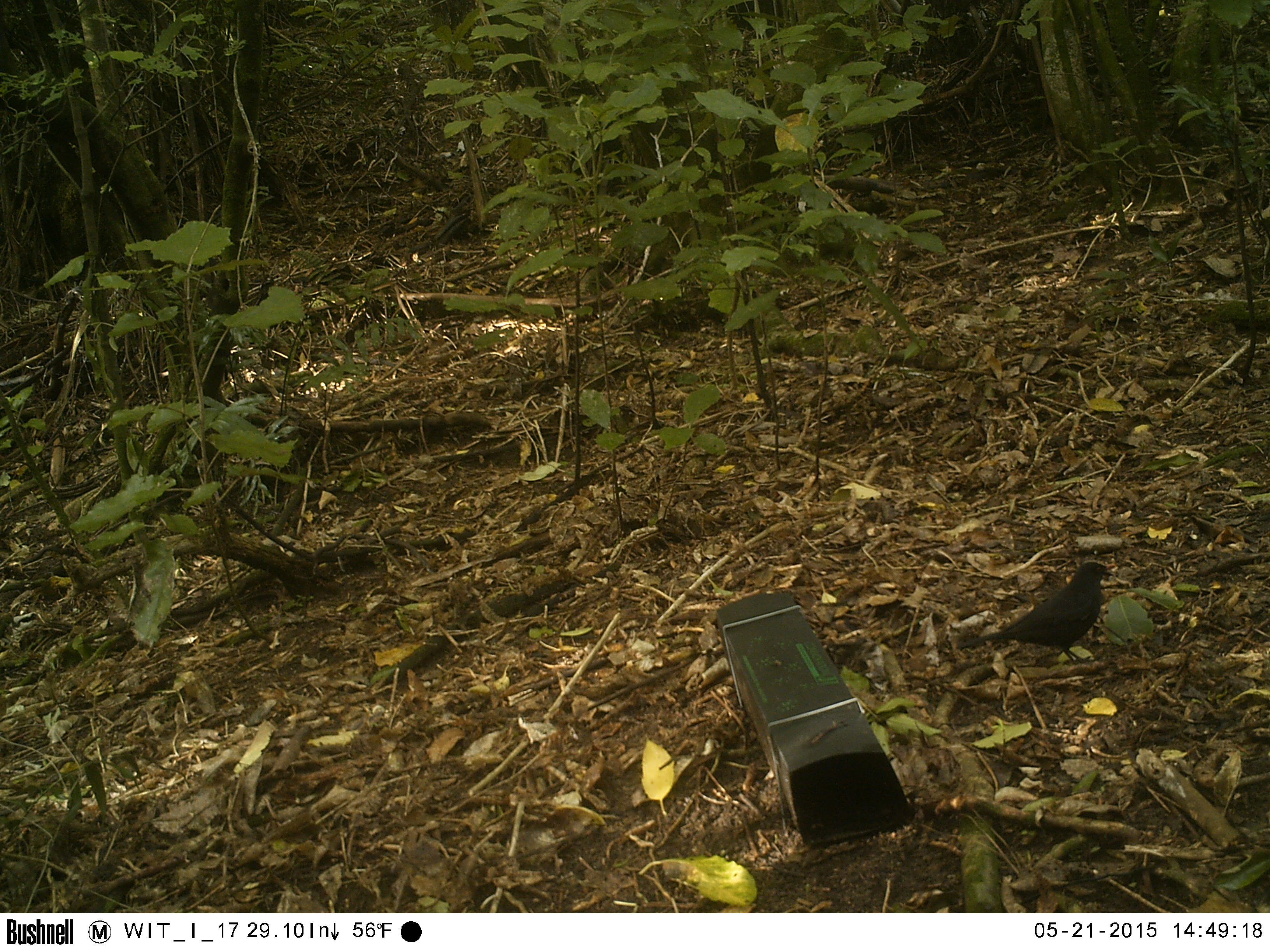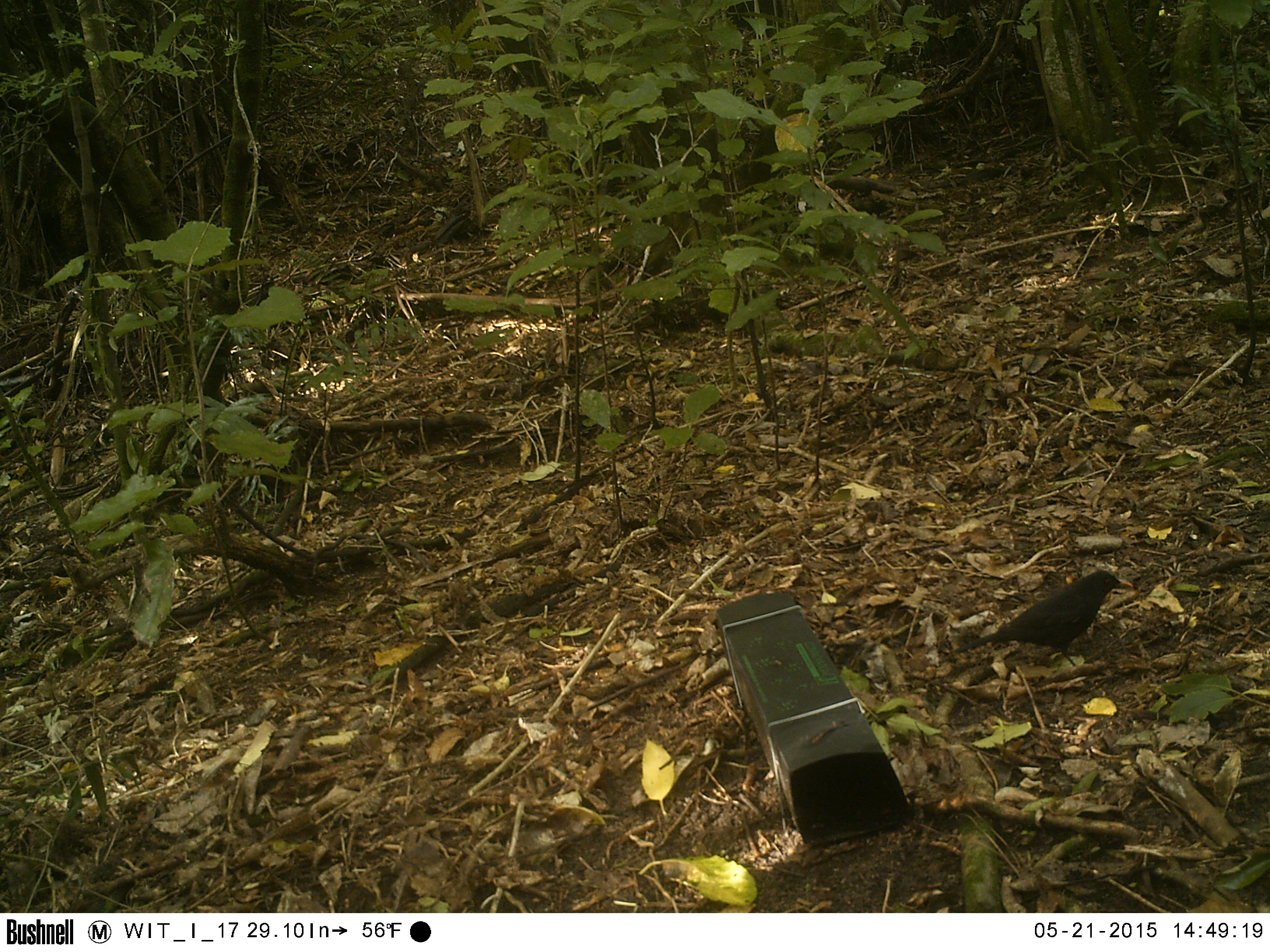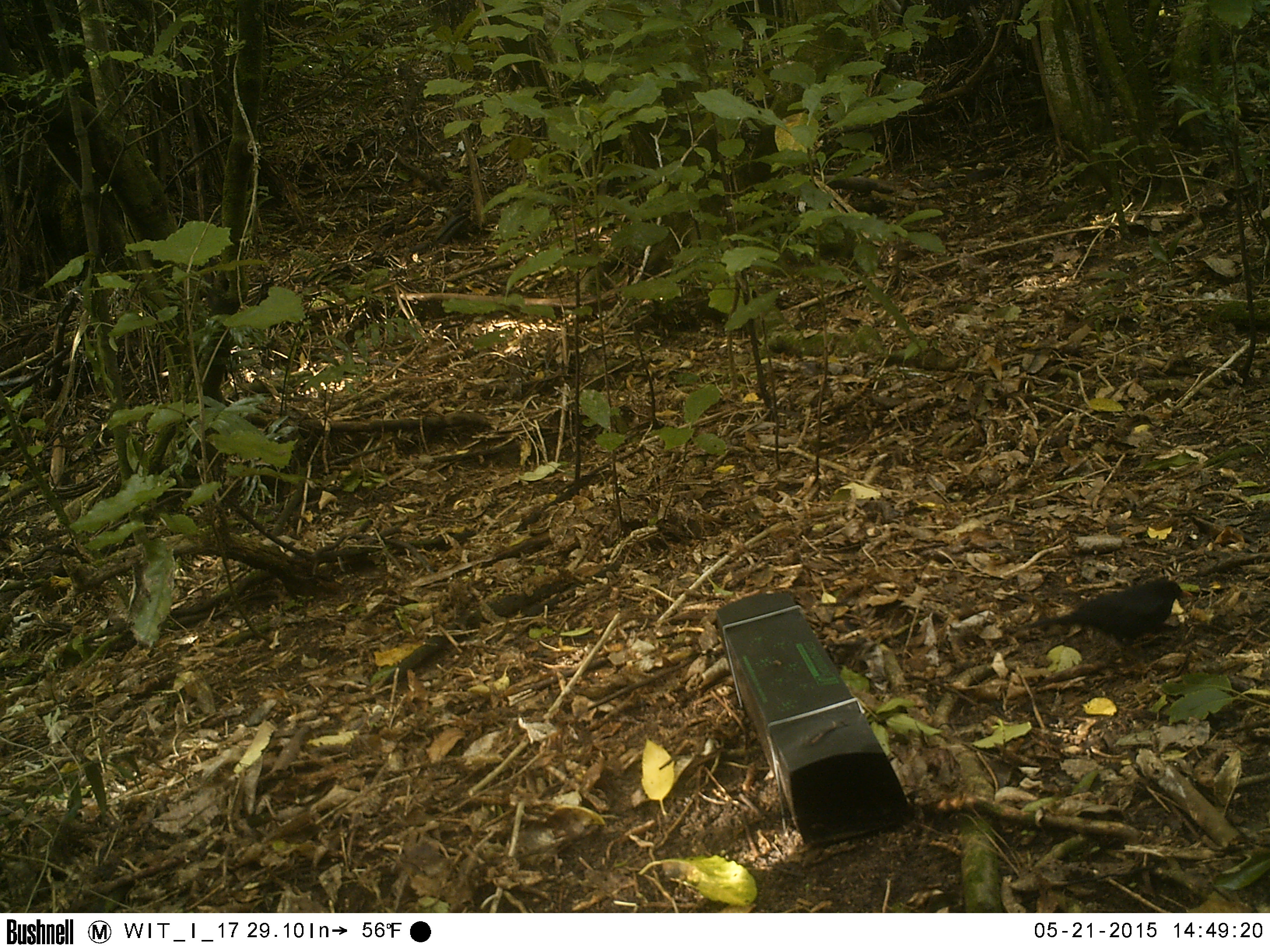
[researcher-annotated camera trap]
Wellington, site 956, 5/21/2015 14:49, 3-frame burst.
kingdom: Animalia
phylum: Chordata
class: Aves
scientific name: Aves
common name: bird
Bird (Aves).